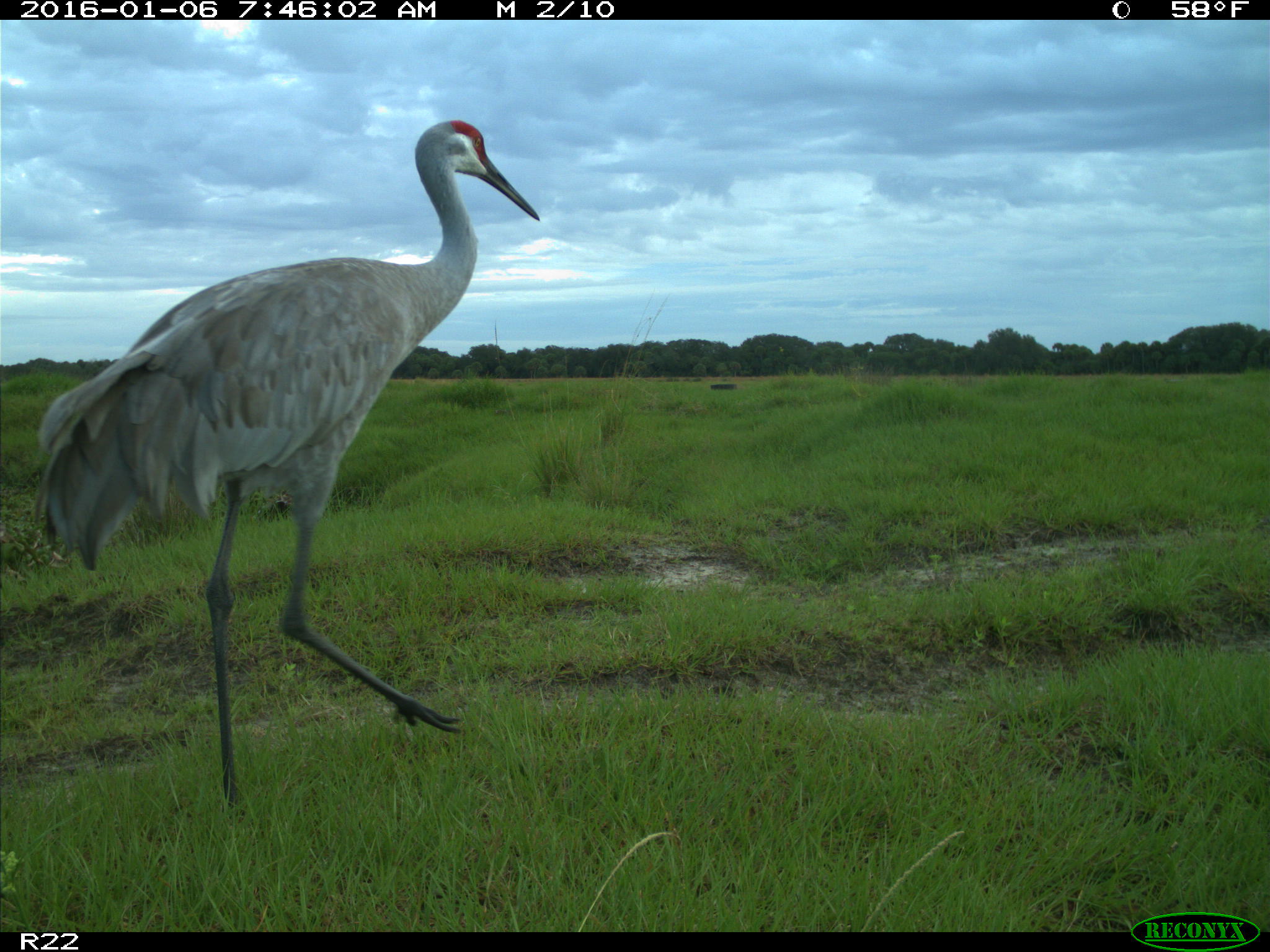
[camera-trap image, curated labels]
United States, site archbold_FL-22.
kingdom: Animalia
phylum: Chordata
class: Aves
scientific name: Aves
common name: birds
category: unidentified bird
Unidentified bird (birds) (Aves).